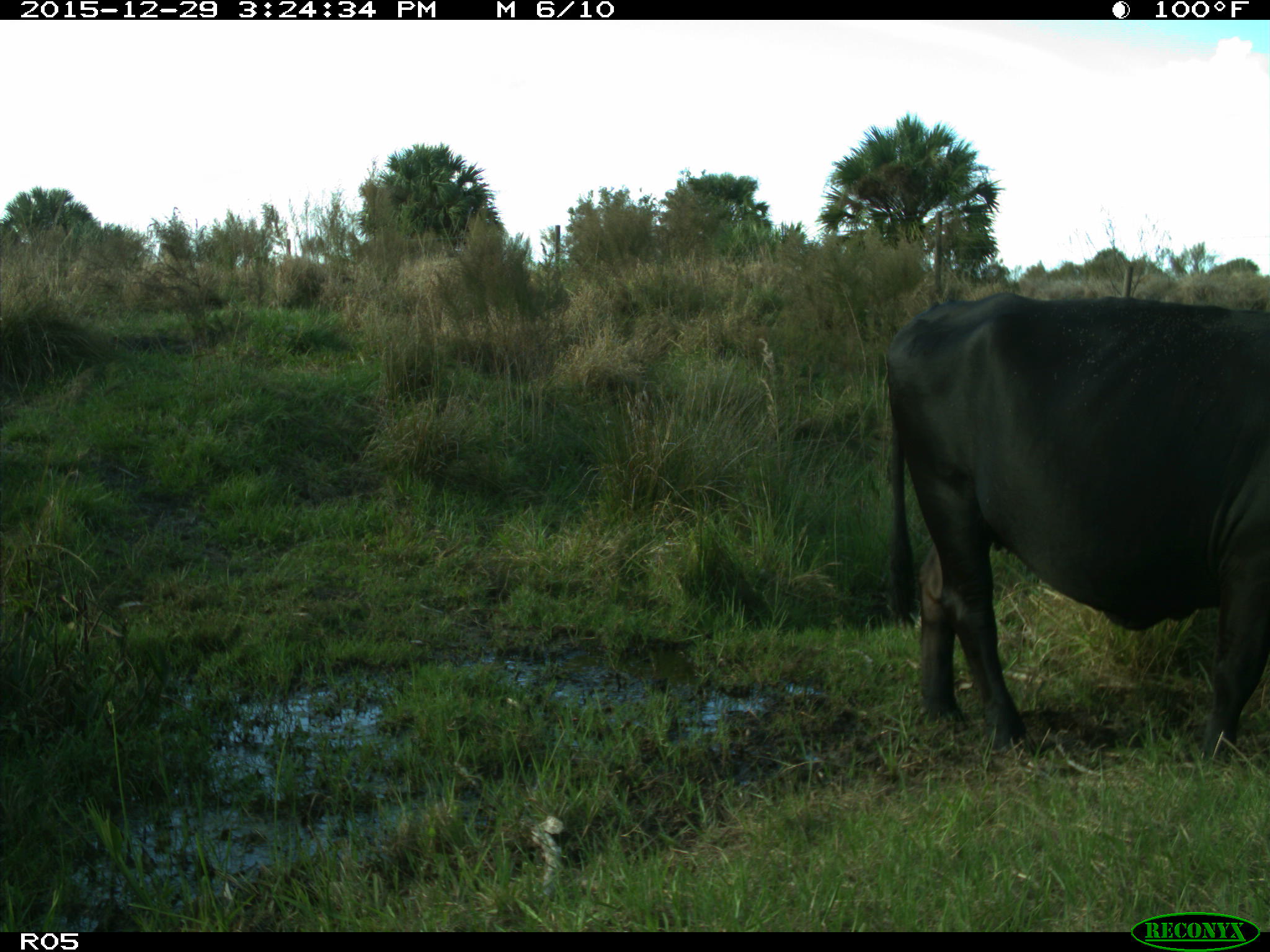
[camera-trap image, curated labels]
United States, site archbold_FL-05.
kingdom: Animalia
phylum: Chordata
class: Mammalia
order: Artiodactyla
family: Bovidae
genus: Bos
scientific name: Bos taurus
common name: domestic cow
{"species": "Bos taurus (domestic cow)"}